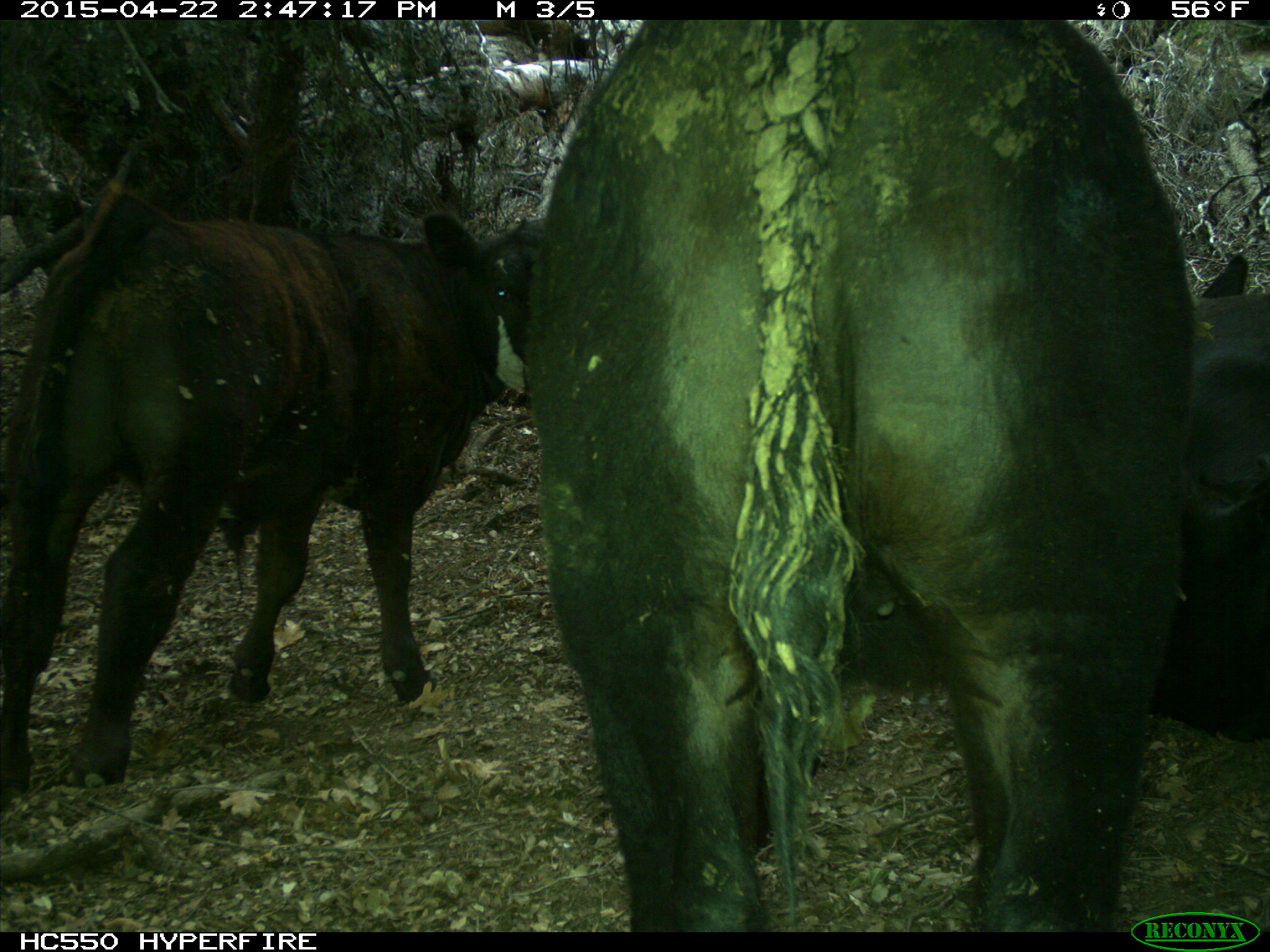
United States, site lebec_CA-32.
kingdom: Animalia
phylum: Chordata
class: Mammalia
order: Artiodactyla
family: Bovidae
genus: Bos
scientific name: Bos taurus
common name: domestic cow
Bos taurus (domestic cow).